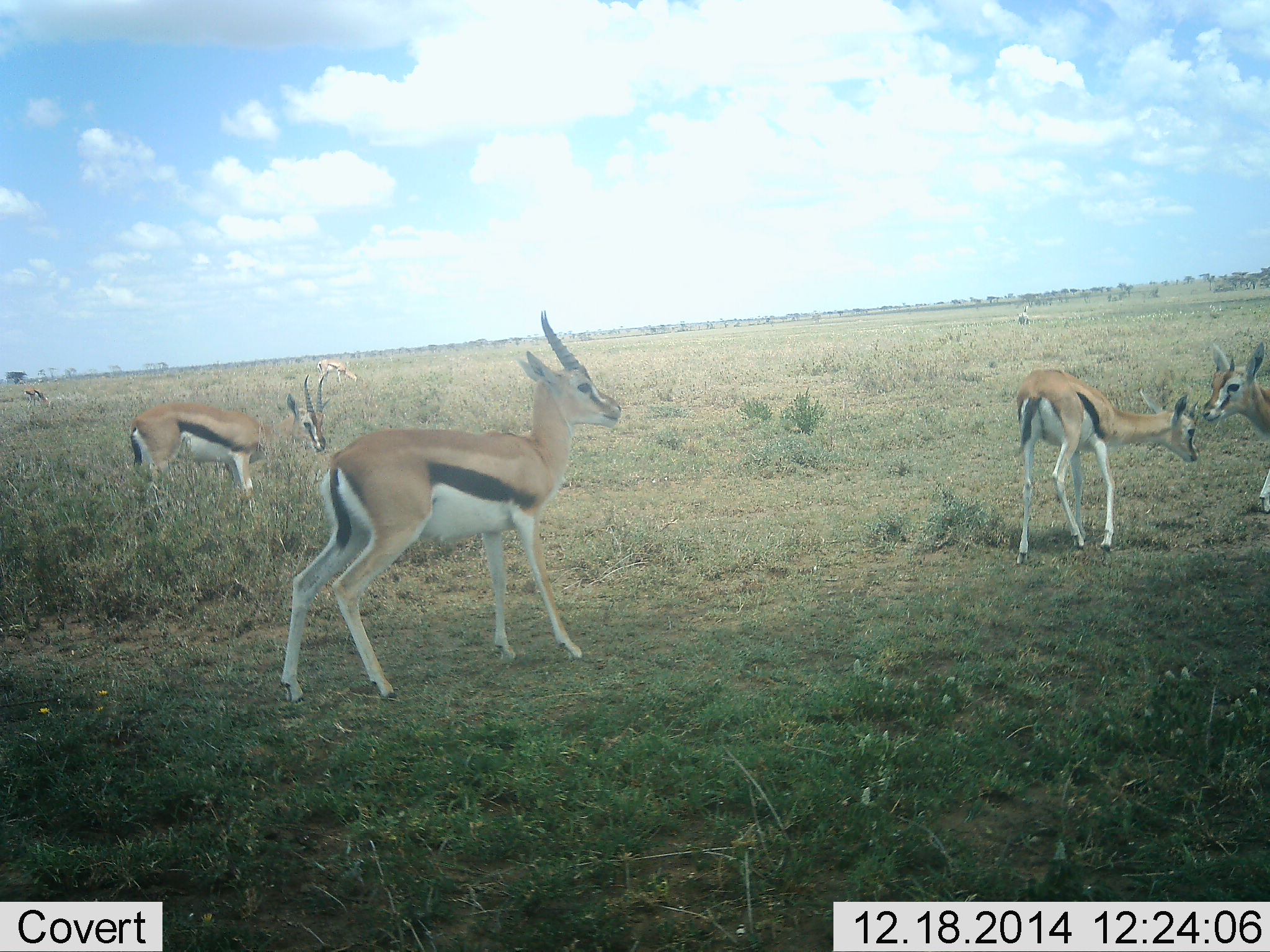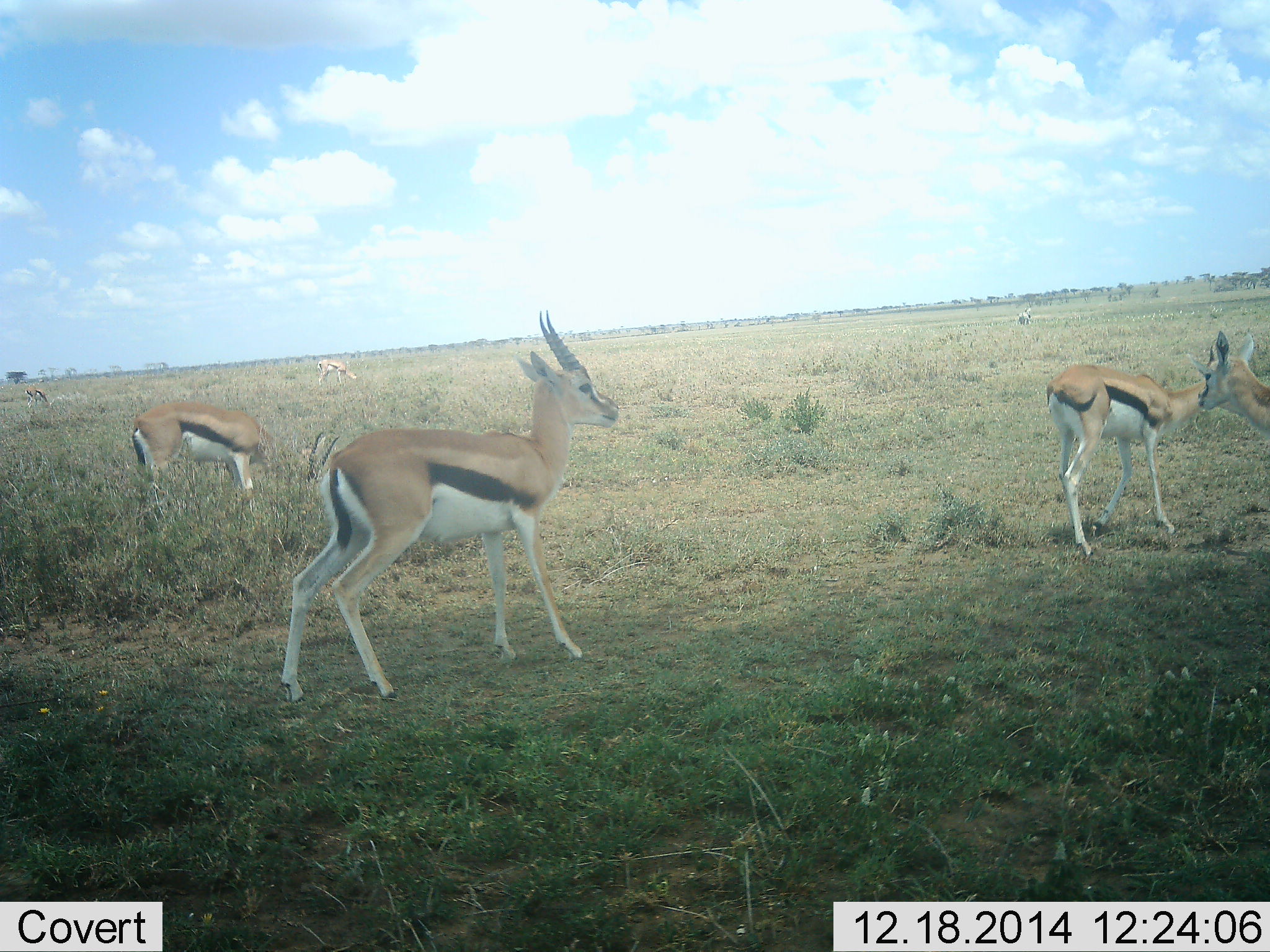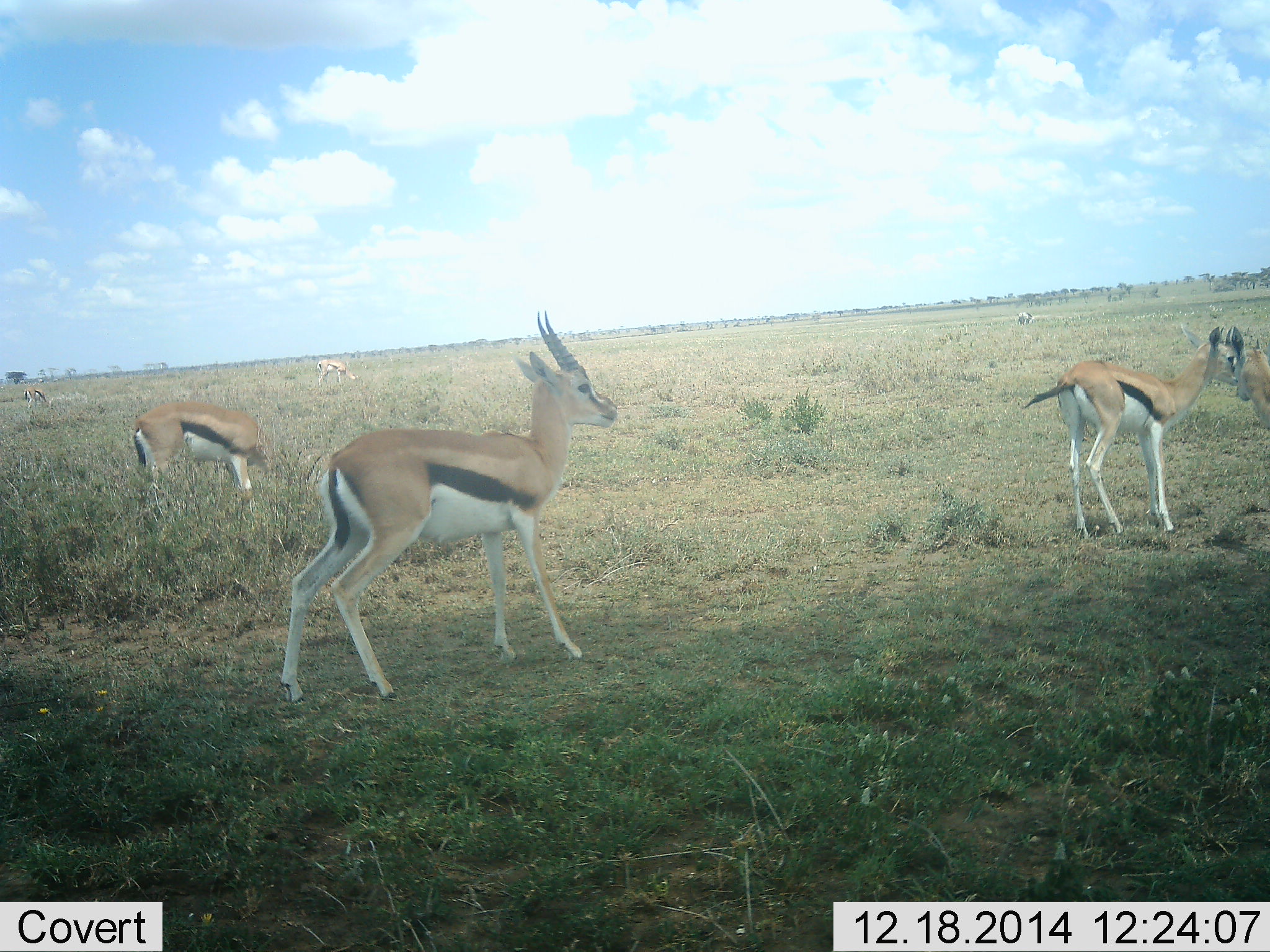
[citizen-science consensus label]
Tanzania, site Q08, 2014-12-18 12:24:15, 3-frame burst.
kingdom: Animalia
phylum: Chordata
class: Mammalia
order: Artiodactyla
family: Bovidae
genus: Eudorcas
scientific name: Eudorcas thomsonii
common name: thomson's gazelle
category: gazellethomsons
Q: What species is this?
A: Gazellethomsons (thomson's gazelle) (Eudorcas thomsonii).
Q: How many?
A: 5.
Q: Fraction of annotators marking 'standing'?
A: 80%.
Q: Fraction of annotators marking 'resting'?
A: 0%.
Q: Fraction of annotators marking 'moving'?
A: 30%.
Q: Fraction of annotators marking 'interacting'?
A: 30%.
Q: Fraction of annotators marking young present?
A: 20%.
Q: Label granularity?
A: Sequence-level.